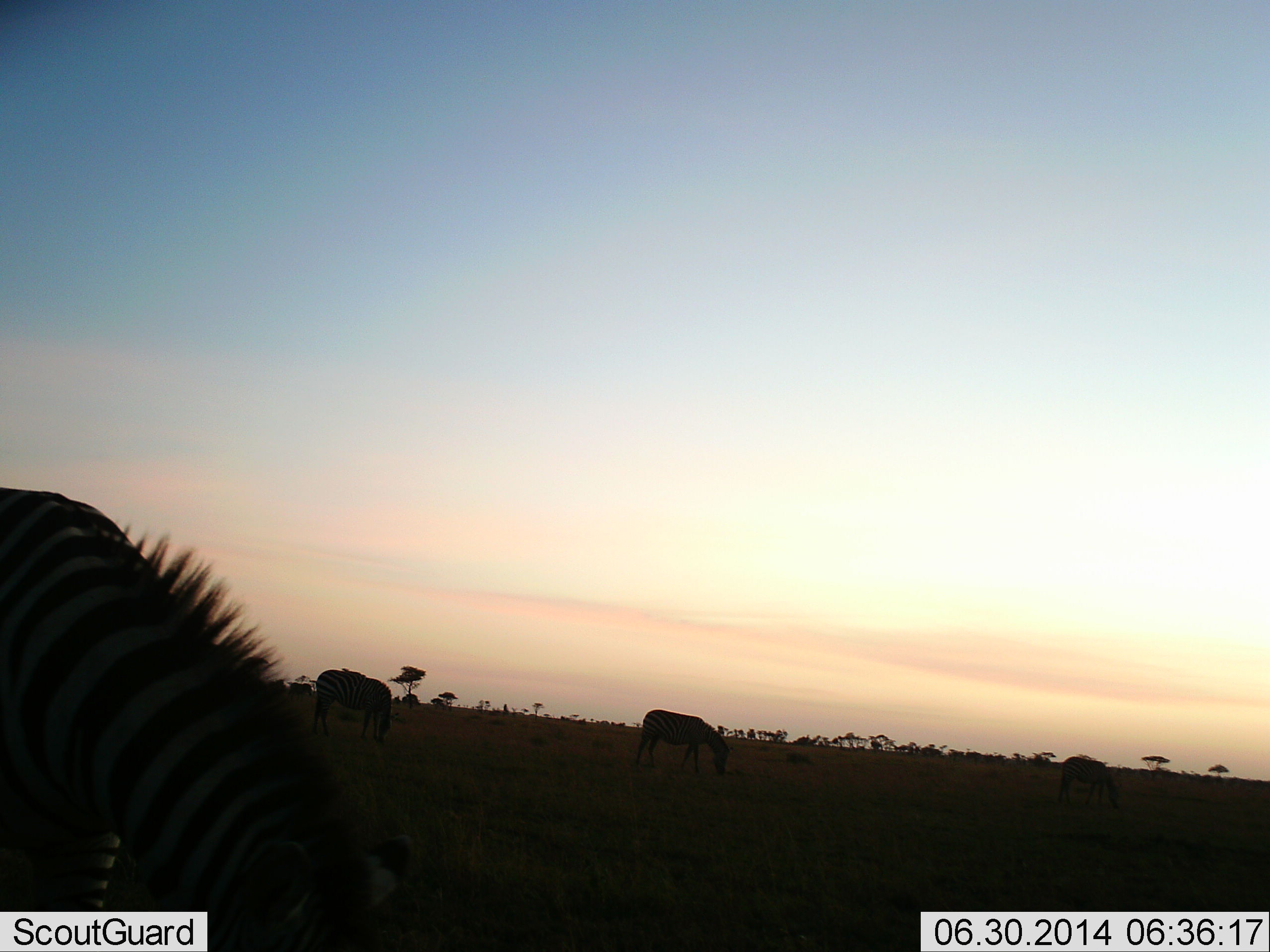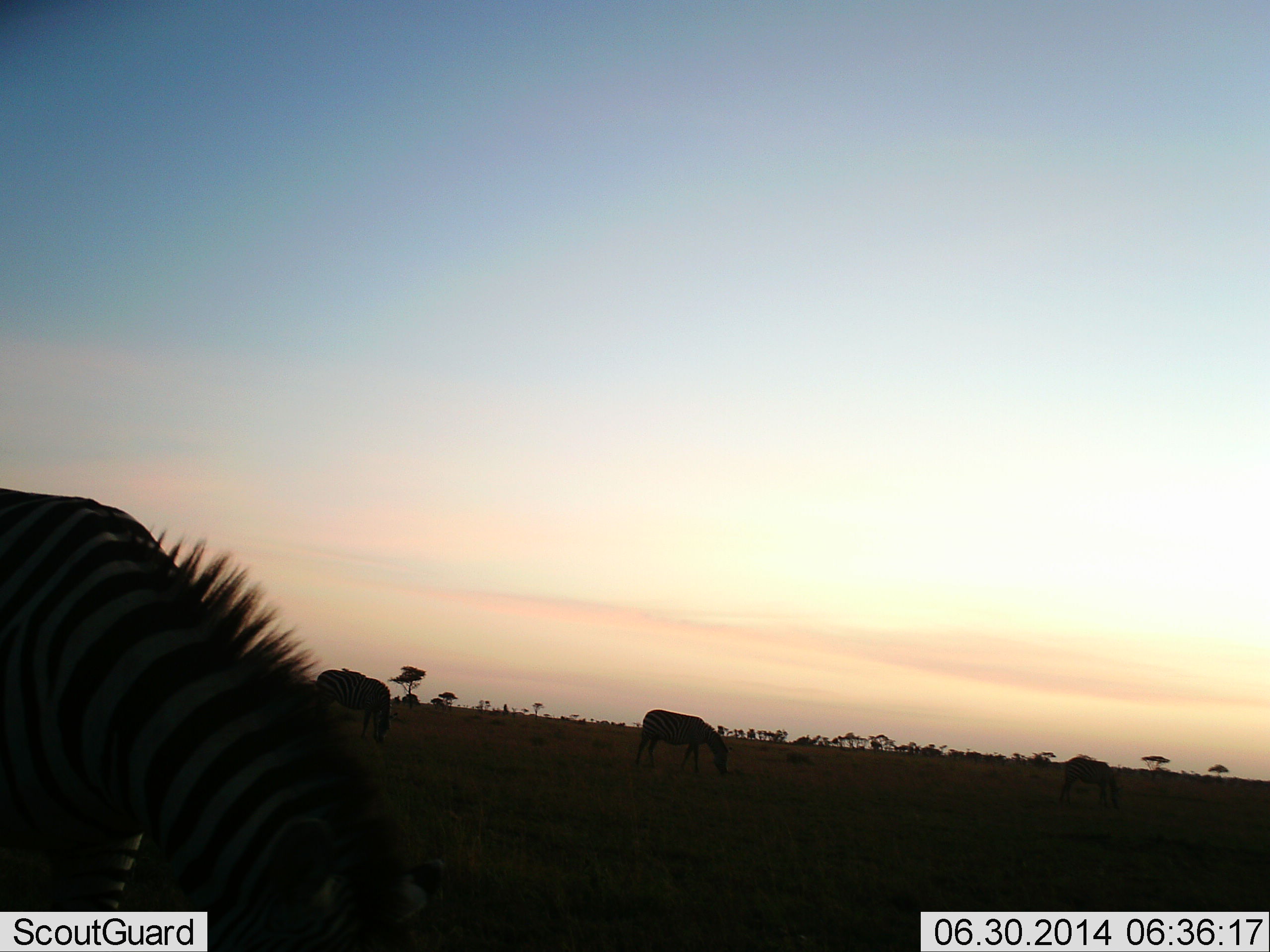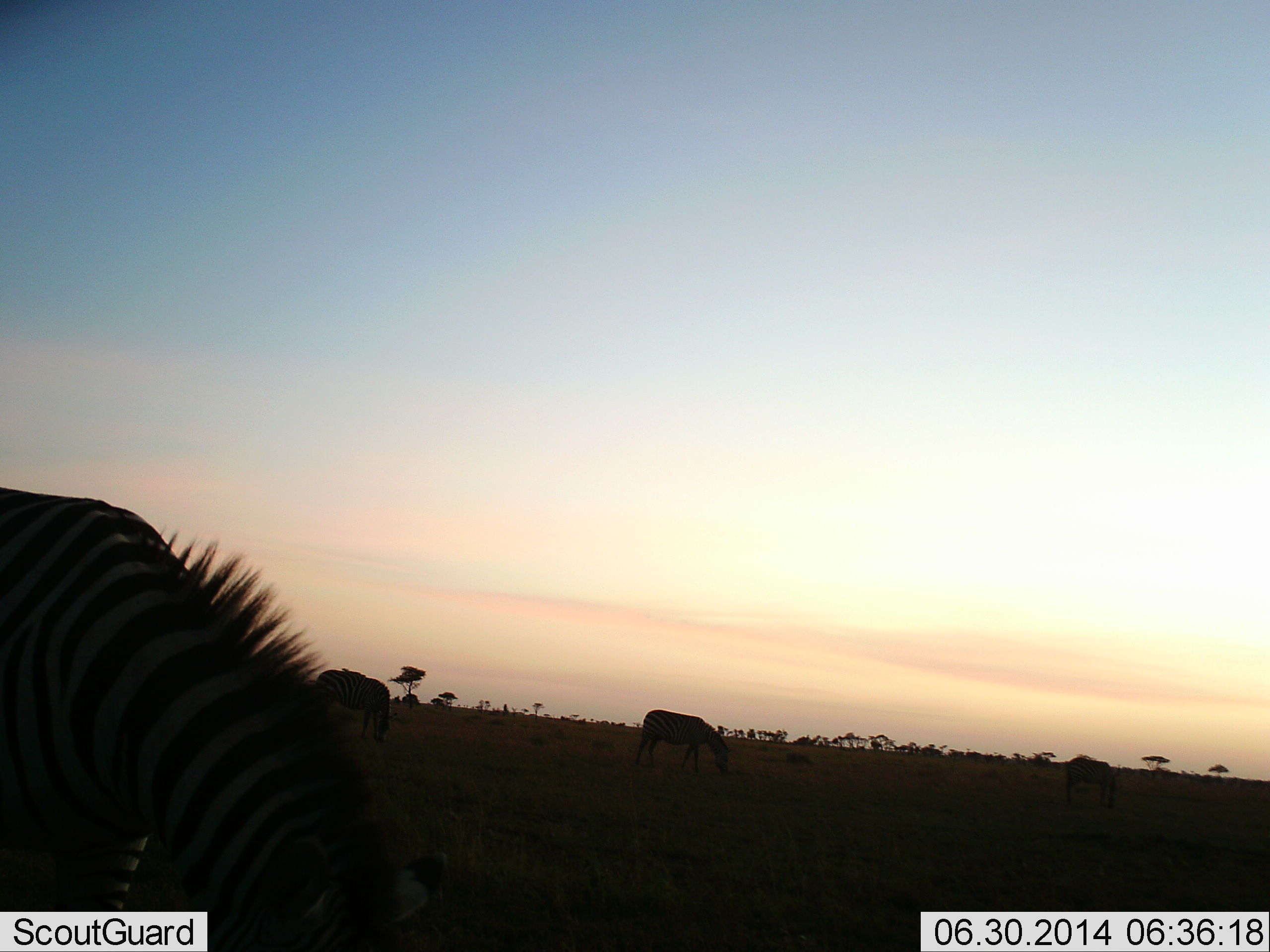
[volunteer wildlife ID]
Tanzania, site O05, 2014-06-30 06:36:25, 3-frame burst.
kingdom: Animalia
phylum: Chordata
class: Mammalia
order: Perissodactyla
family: Equidae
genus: Equus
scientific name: Equus quagga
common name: plains zebra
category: zebra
Zebra (plains zebra) (Equus quagga), count 4. Behavior (volunteer vote fractions): standing 27%, resting 0%, moving 0%, interacting 0%. Young present (vote fraction): 0%. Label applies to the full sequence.